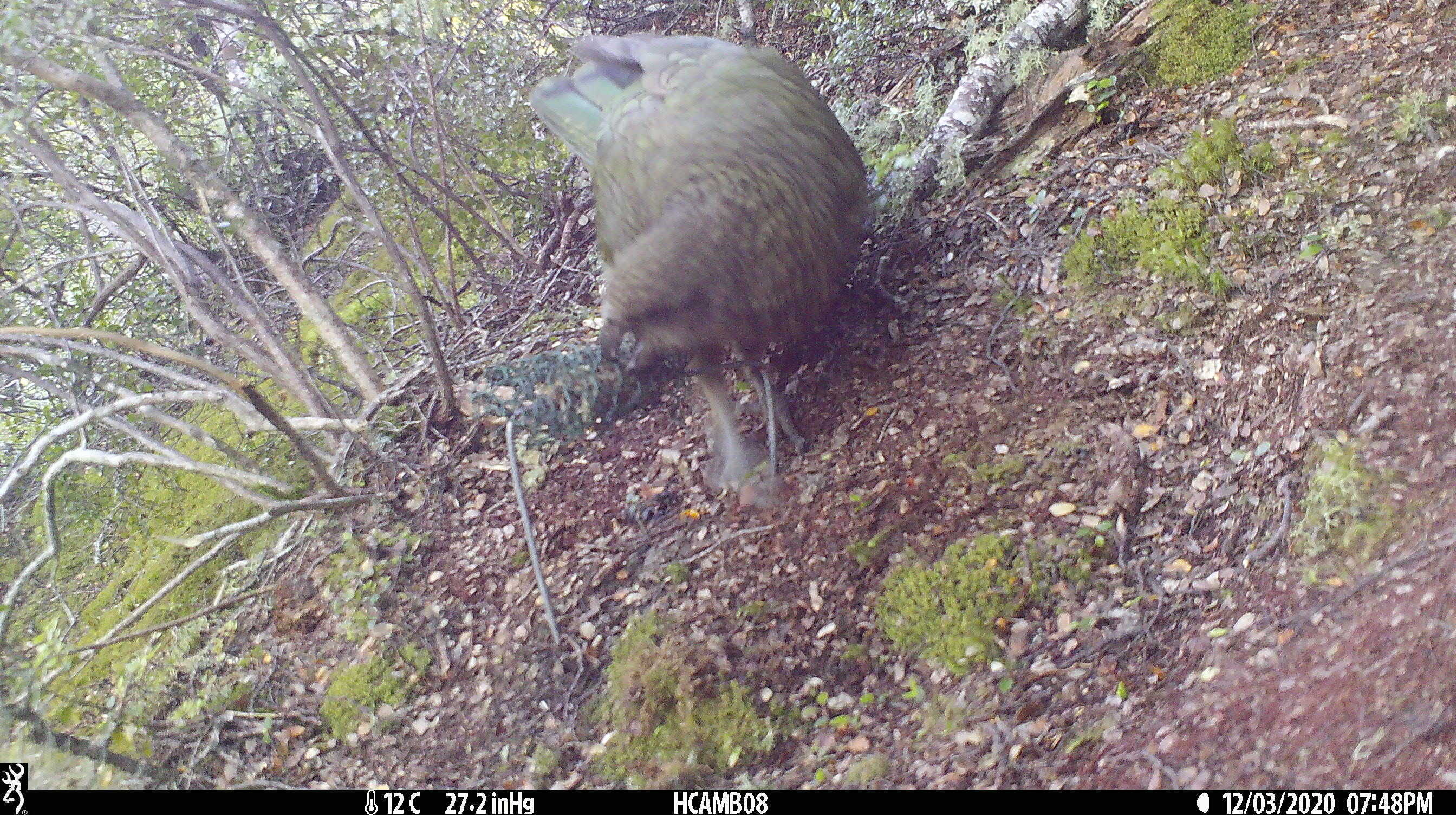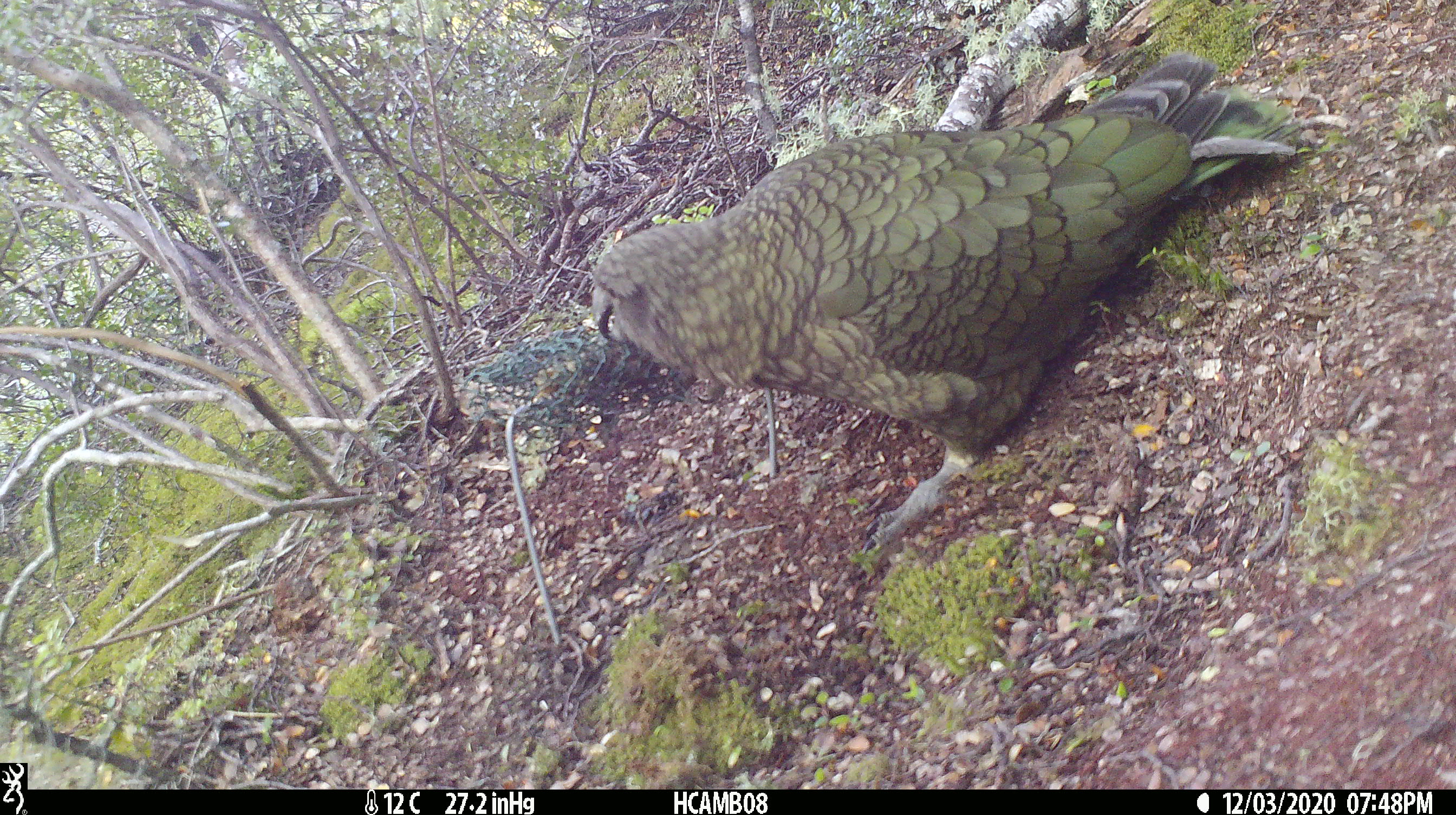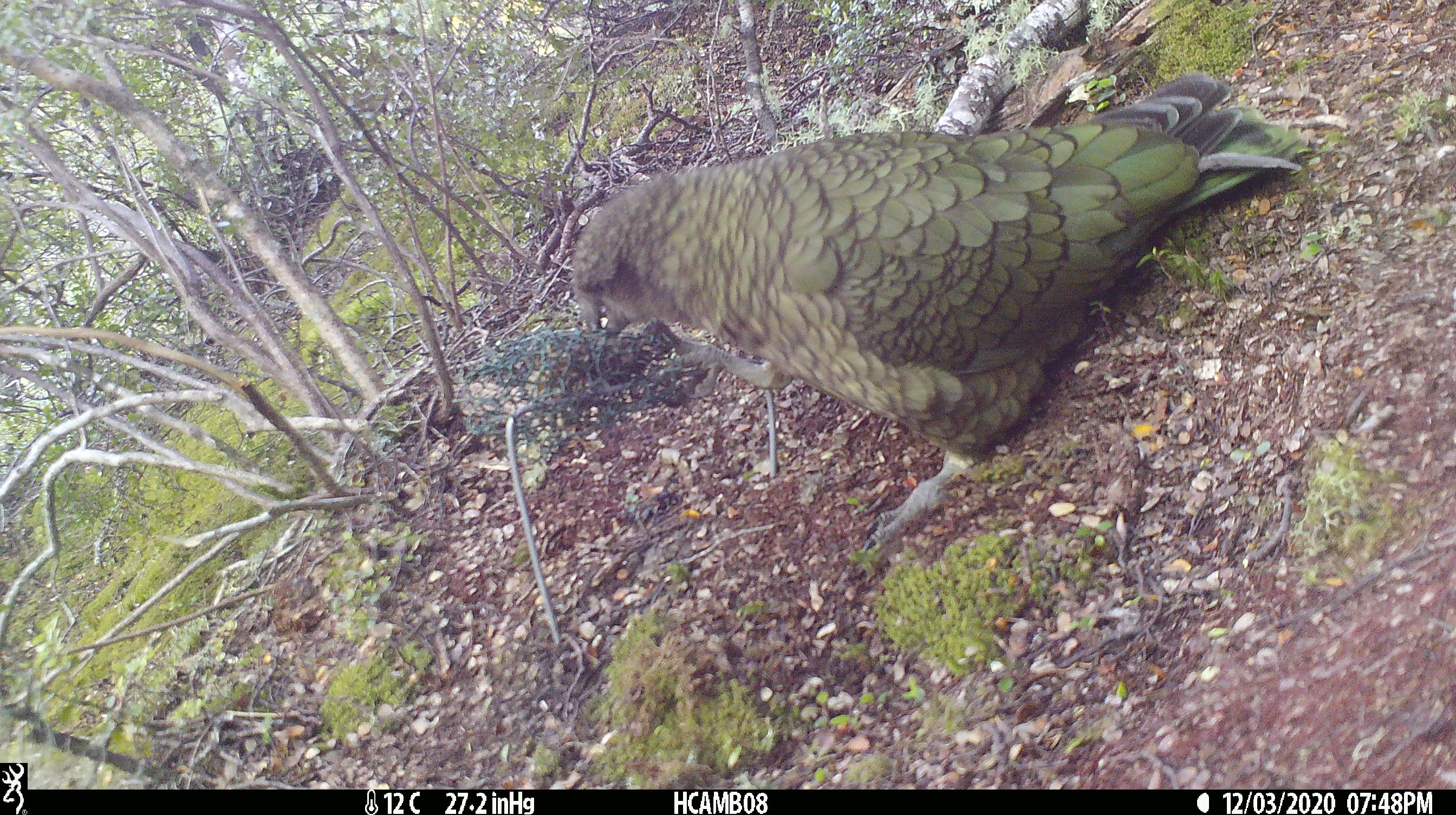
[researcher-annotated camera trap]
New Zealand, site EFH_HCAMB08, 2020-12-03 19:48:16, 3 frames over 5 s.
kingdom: Animalia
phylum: Chordata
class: Aves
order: Psittaciformes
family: Strigopidae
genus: Nestor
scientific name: Nestor notabilis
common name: kea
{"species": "kea (Nestor notabilis)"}